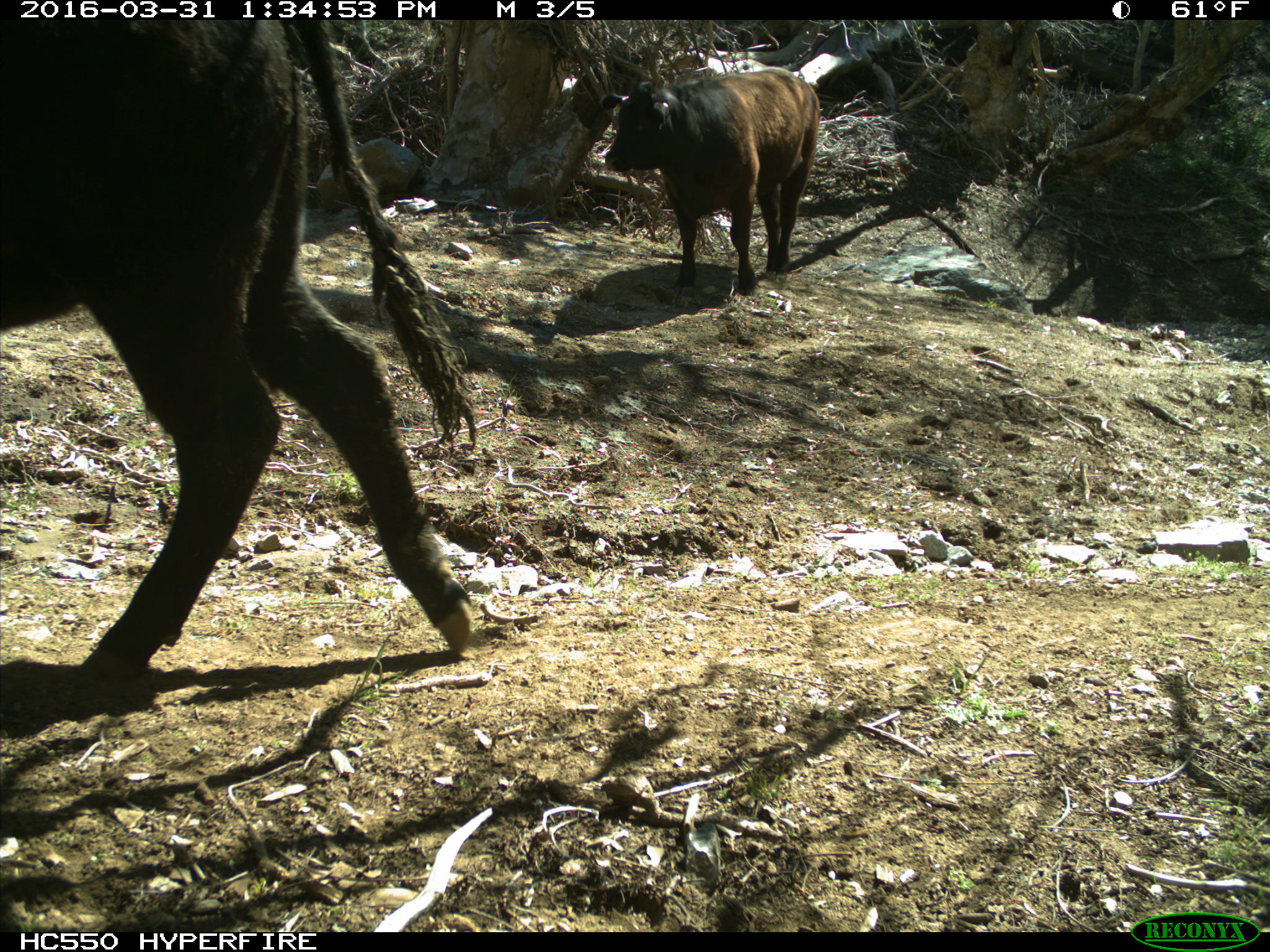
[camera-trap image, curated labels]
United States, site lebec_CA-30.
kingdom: Animalia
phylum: Chordata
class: Mammalia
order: Artiodactyla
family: Bovidae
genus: Bos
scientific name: Bos taurus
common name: domestic cow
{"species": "Bos taurus (domestic cow)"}